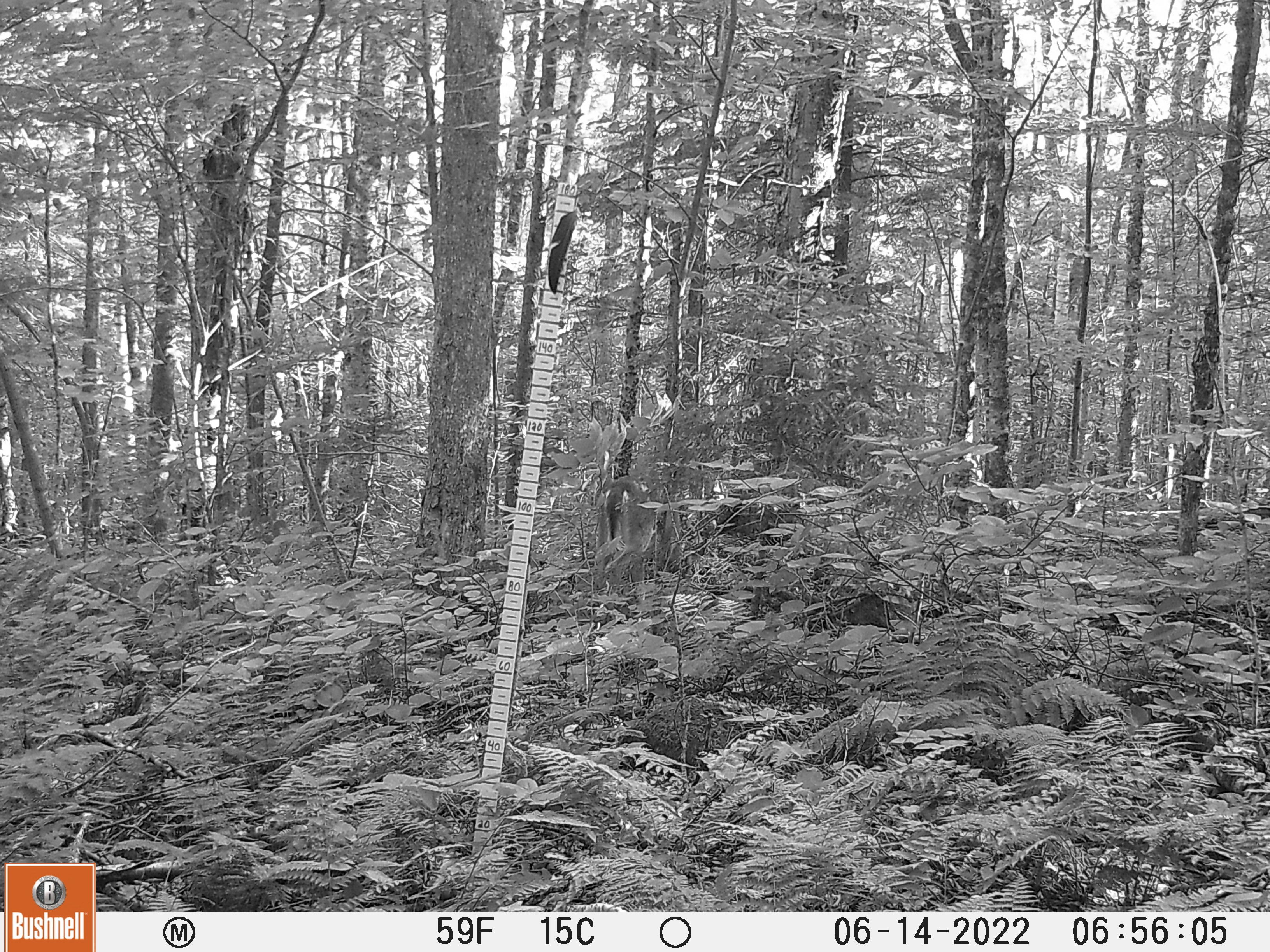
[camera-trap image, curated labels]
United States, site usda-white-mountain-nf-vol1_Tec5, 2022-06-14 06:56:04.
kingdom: Animalia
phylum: Chordata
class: Mammalia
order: Artiodactyla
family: Cervidae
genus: Odocoileus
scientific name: Odocoileus virginianus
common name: white-tailed deer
White-tailed deer (Odocoileus virginianus).